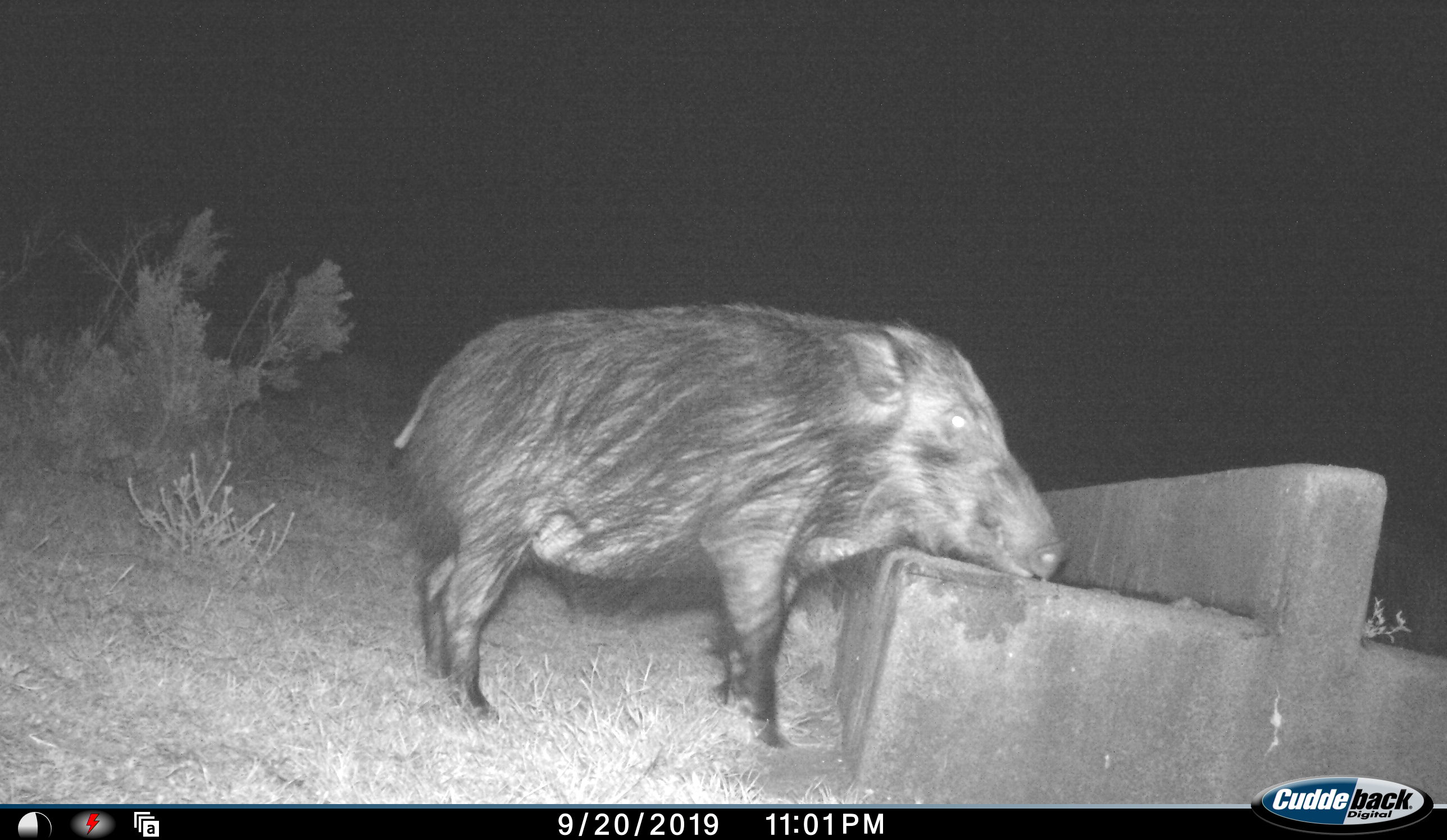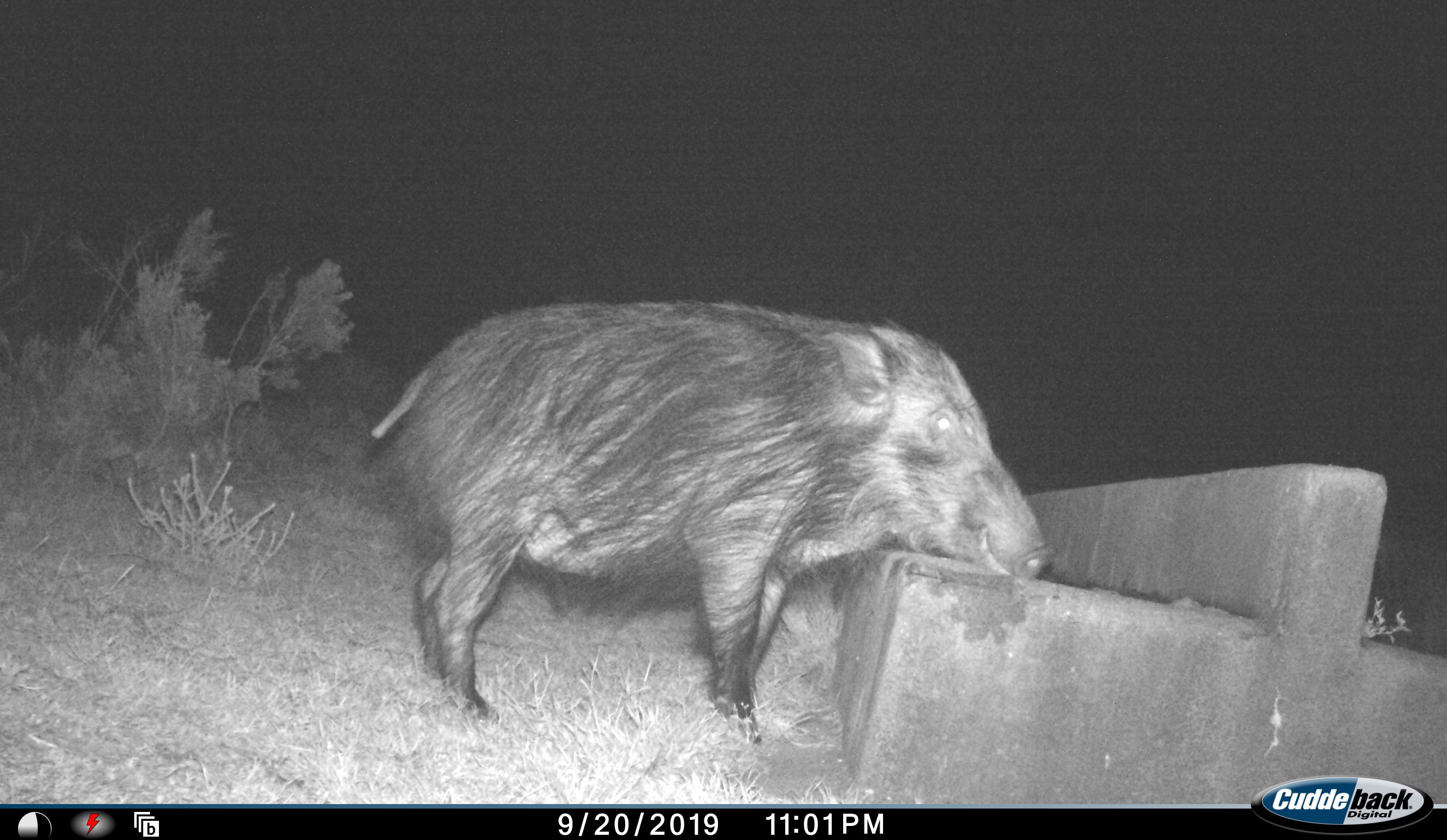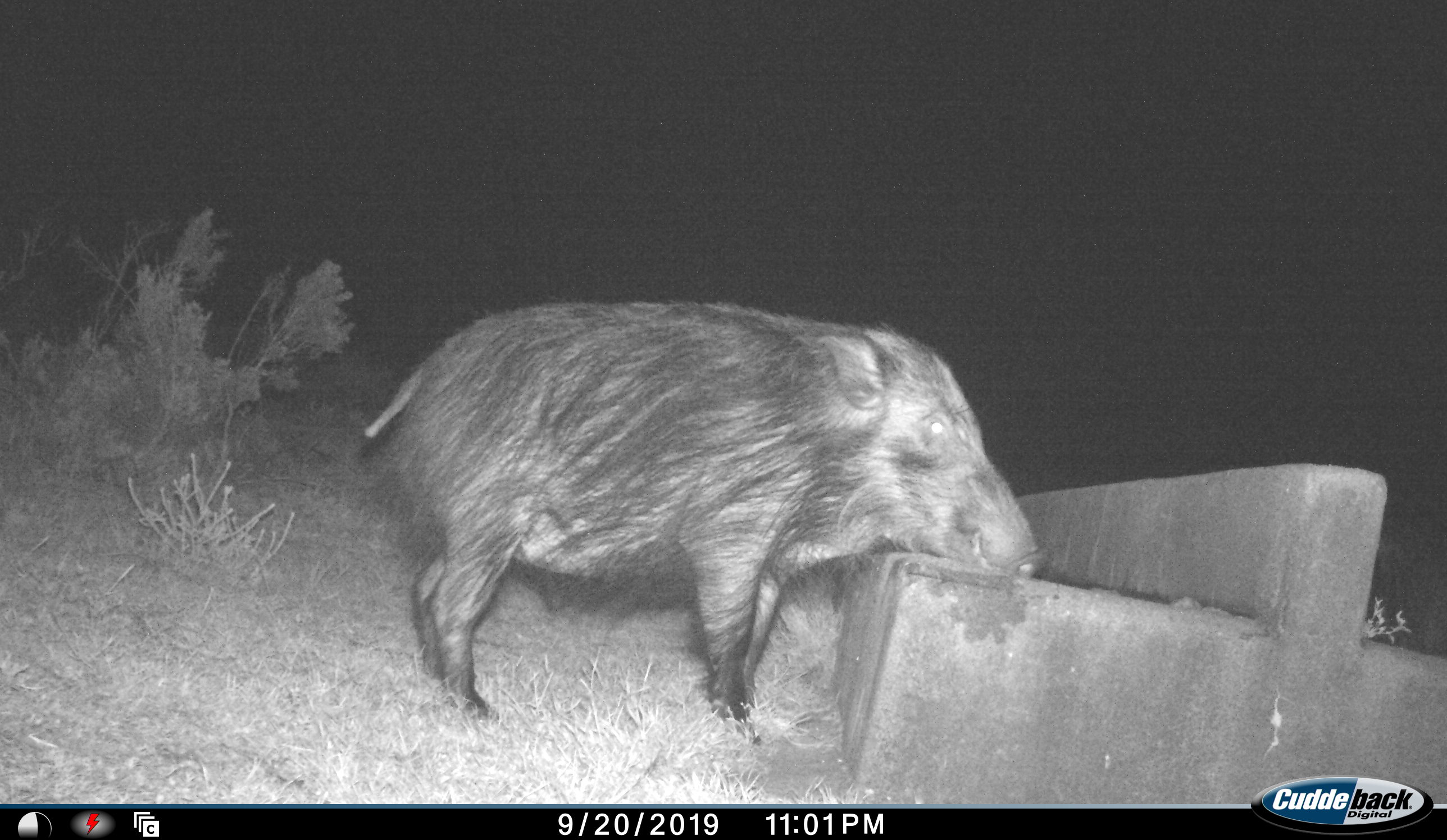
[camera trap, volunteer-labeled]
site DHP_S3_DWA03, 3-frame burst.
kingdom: Animalia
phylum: Chordata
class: Mammalia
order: Artiodactyla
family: Suidae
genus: Potamochoerus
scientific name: Potamochoerus larvatus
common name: bushpig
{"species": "bushpig (Potamochoerus larvatus)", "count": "1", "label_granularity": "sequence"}